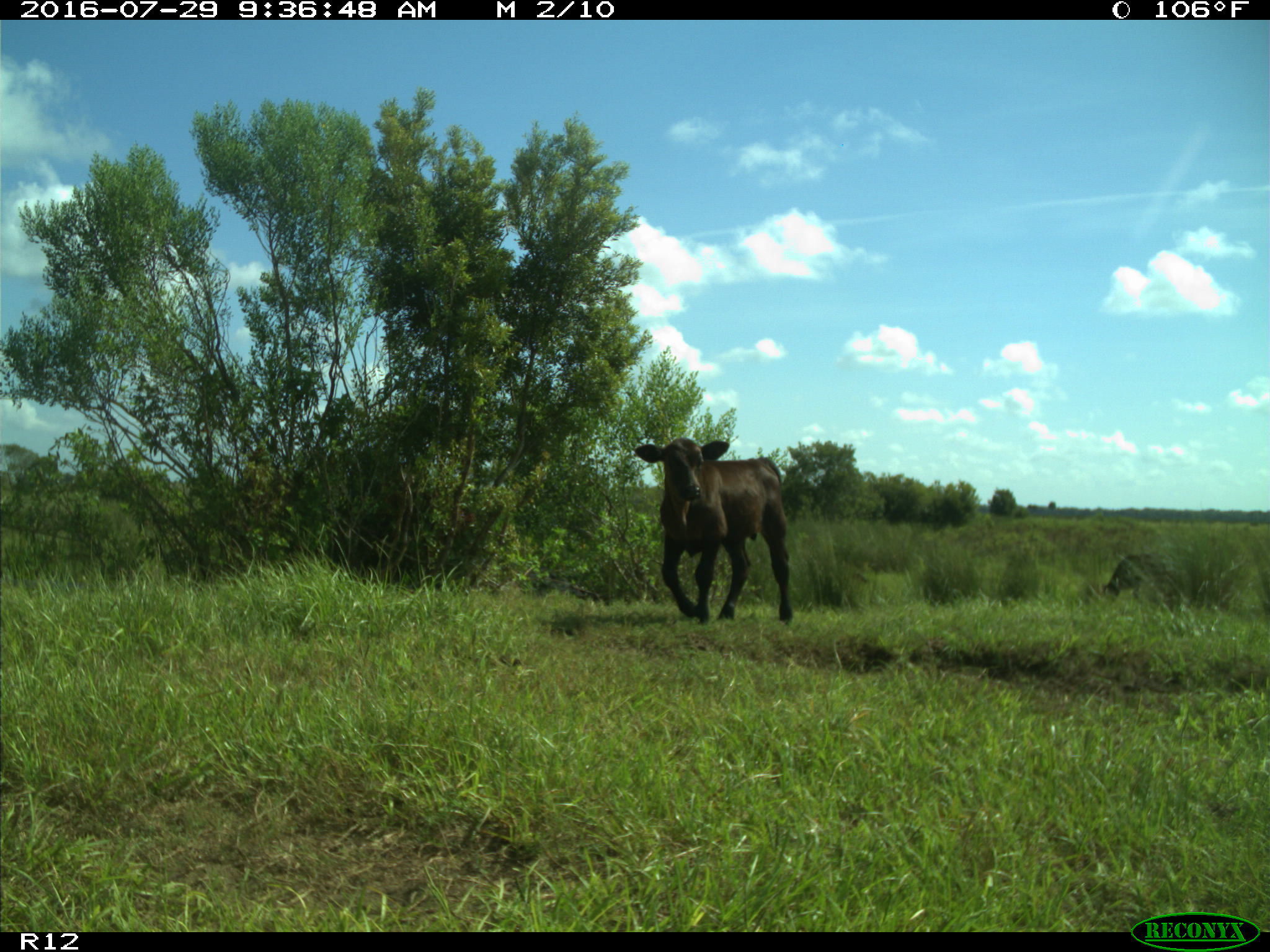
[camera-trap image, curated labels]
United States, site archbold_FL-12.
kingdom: Animalia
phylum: Chordata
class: Mammalia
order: Artiodactyla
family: Bovidae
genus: Bos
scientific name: Bos taurus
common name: domestic cow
Bos taurus (domestic cow).